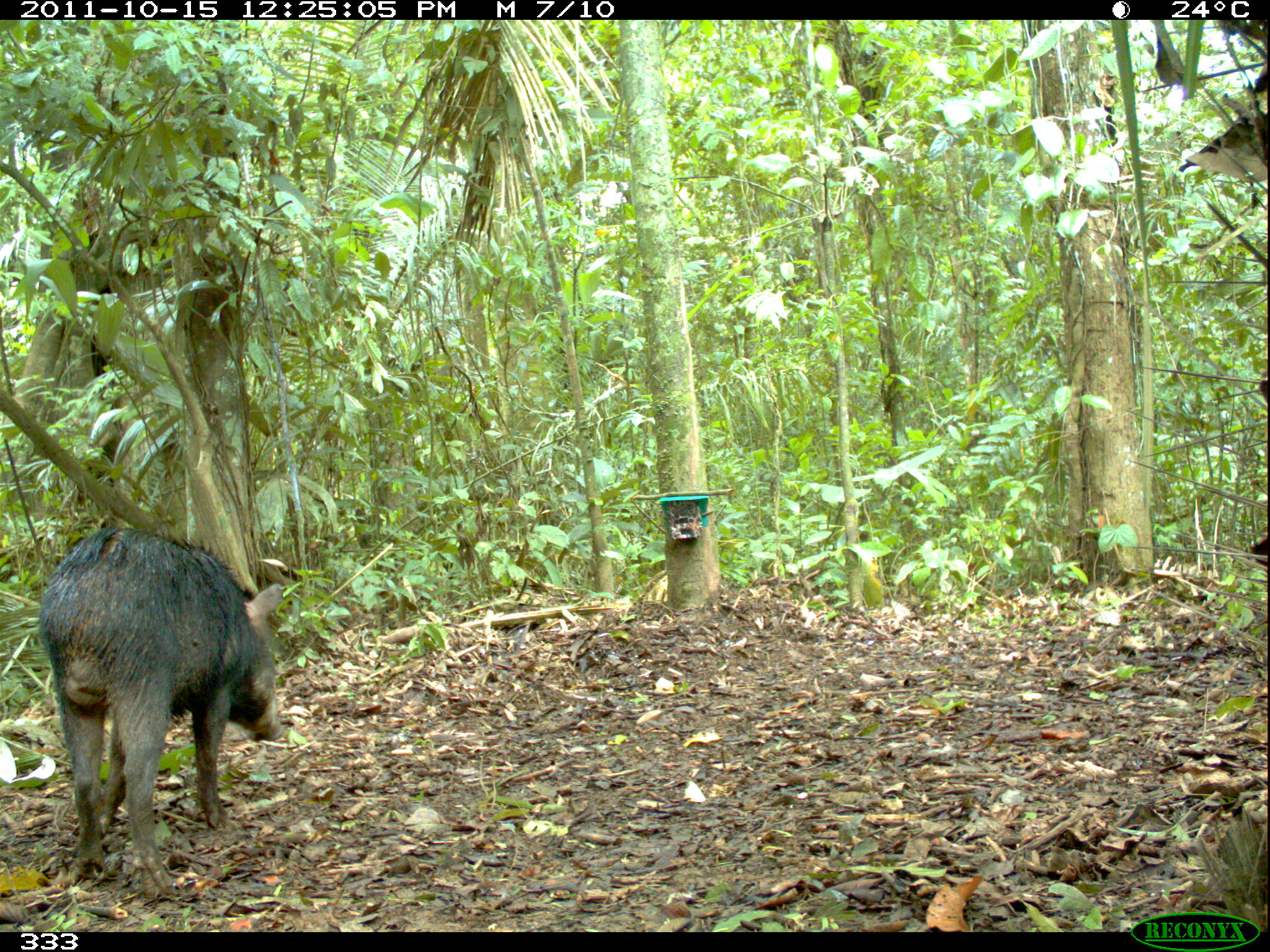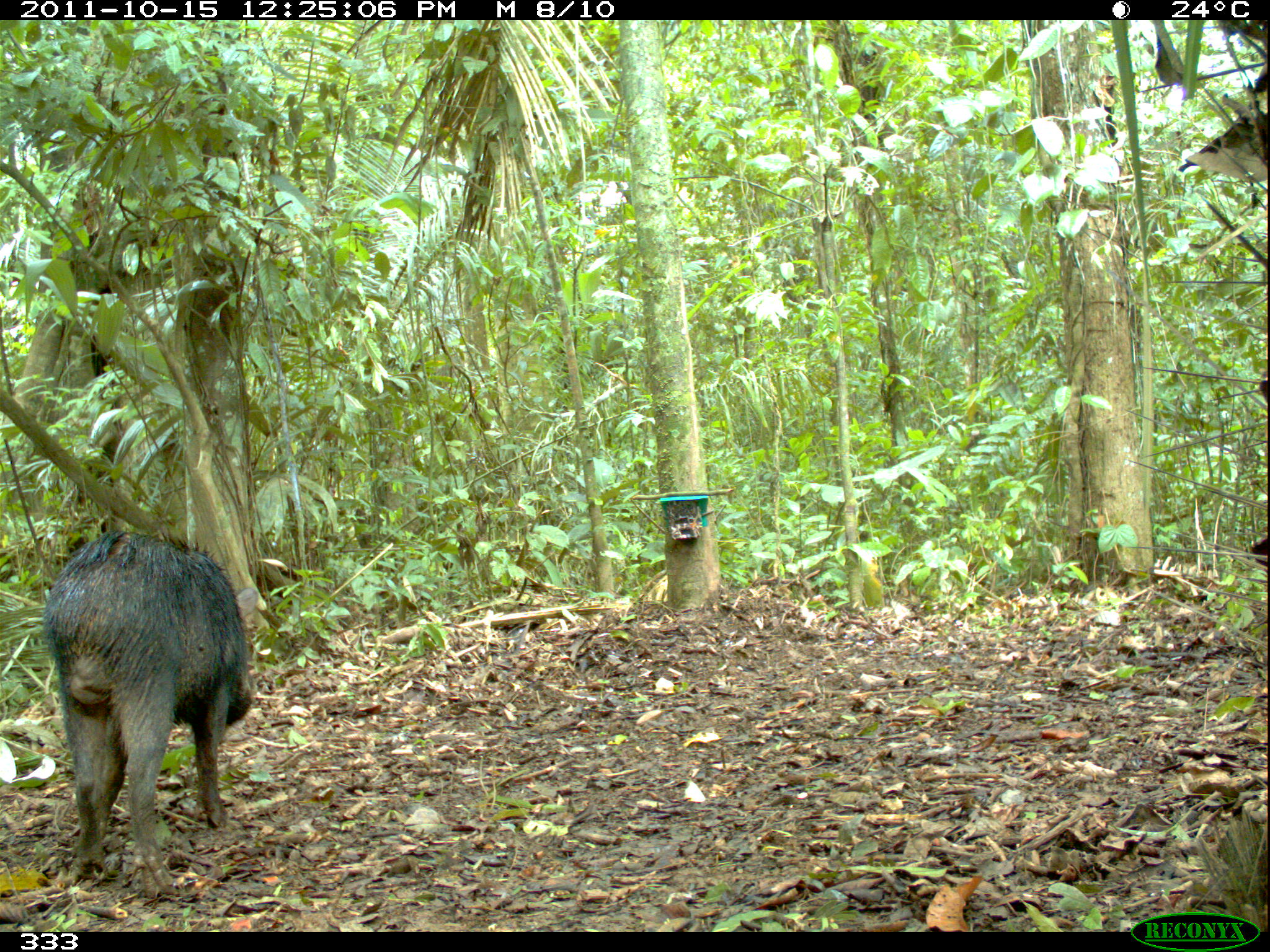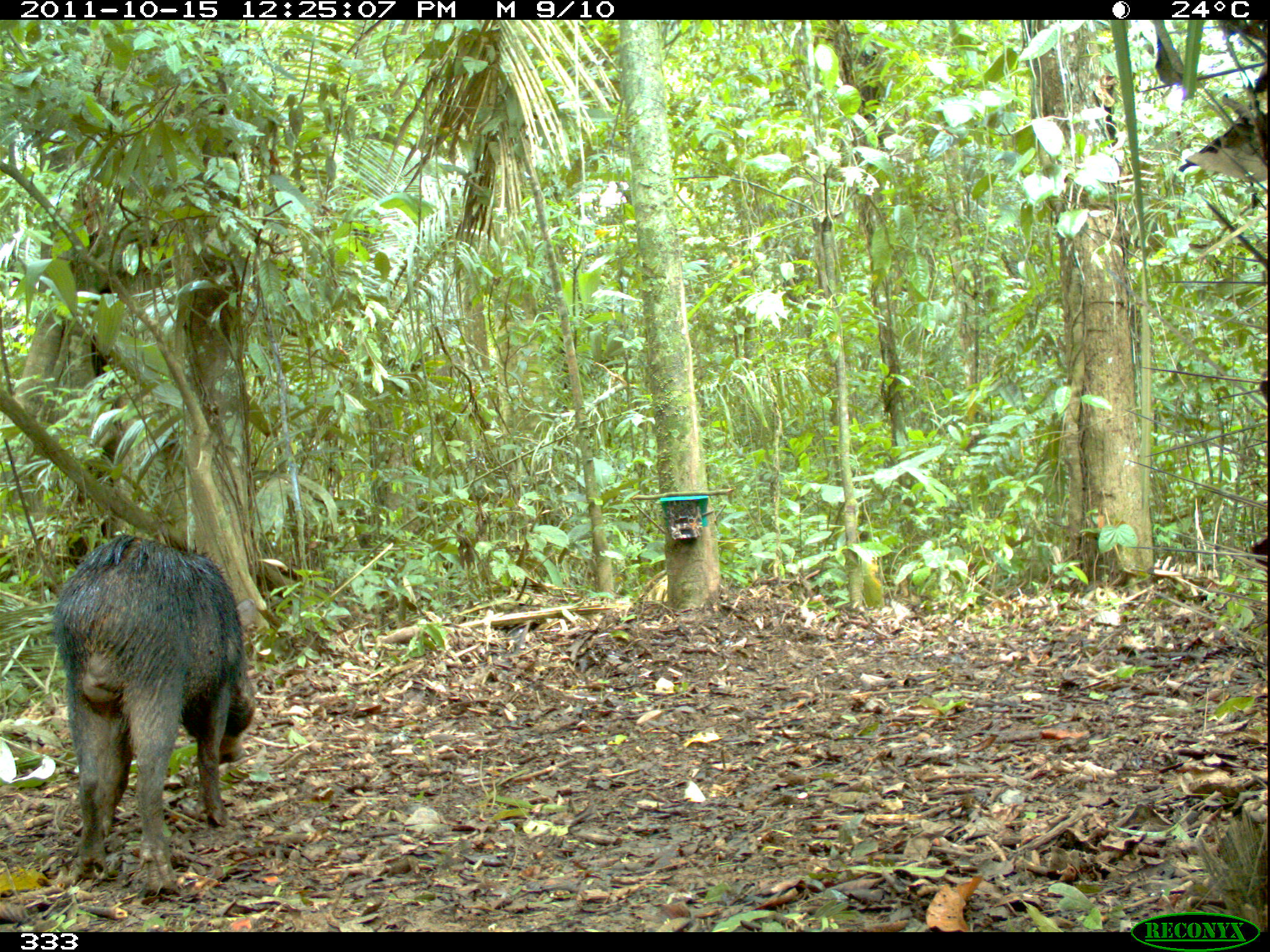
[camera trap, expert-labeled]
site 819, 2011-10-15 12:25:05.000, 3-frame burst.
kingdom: Animalia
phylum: Chordata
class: Mammalia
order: Artiodactyla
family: Tayassuidae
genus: Tayassu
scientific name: Tayassu pecari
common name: white-lipped peccary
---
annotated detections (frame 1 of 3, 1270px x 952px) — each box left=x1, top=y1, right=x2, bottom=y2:
tayassu pecari: left=35, top=525, right=289, bottom=900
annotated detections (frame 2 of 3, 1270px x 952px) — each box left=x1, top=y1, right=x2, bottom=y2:
tayassu pecari: left=39, top=528, right=259, bottom=900